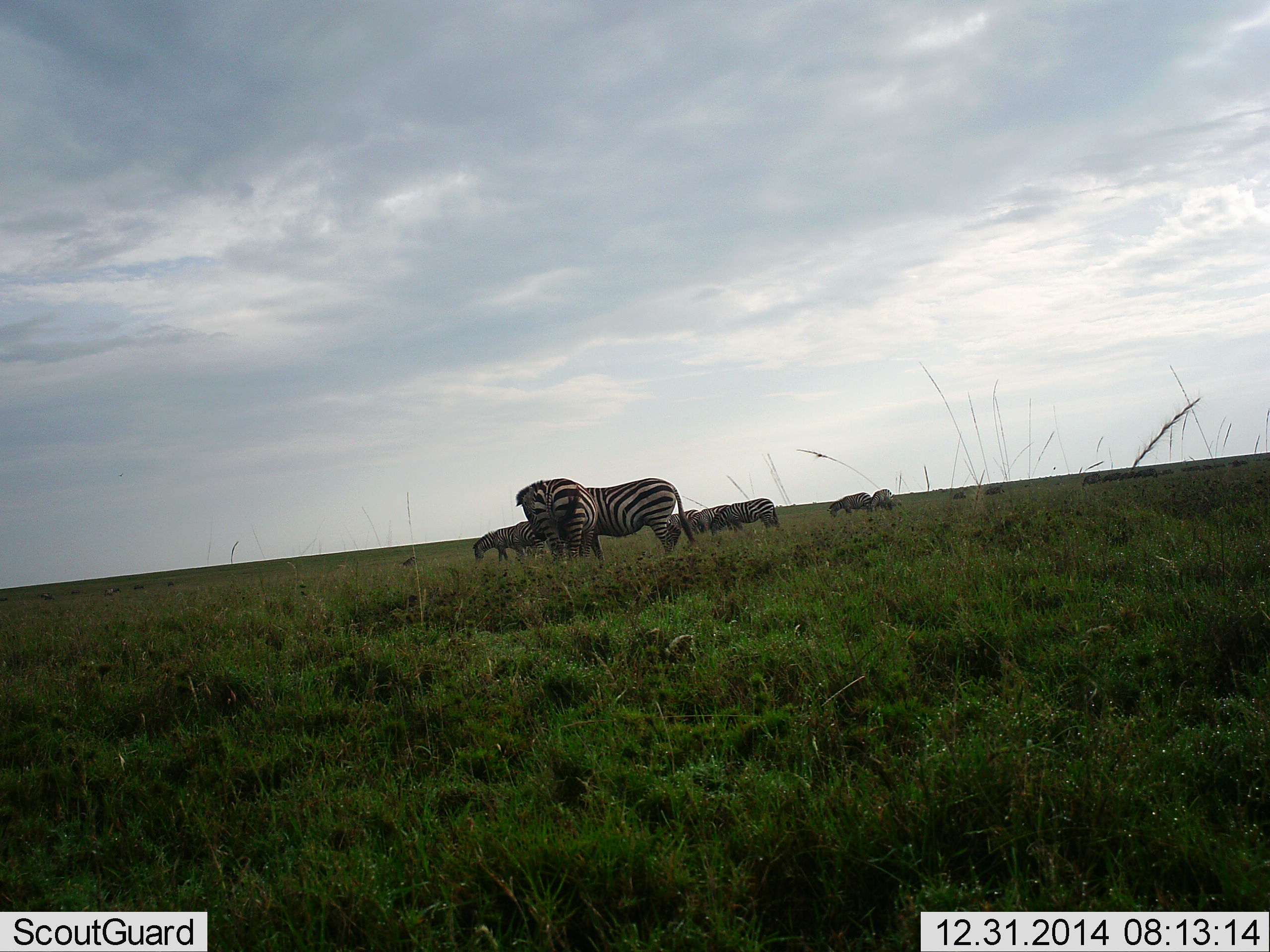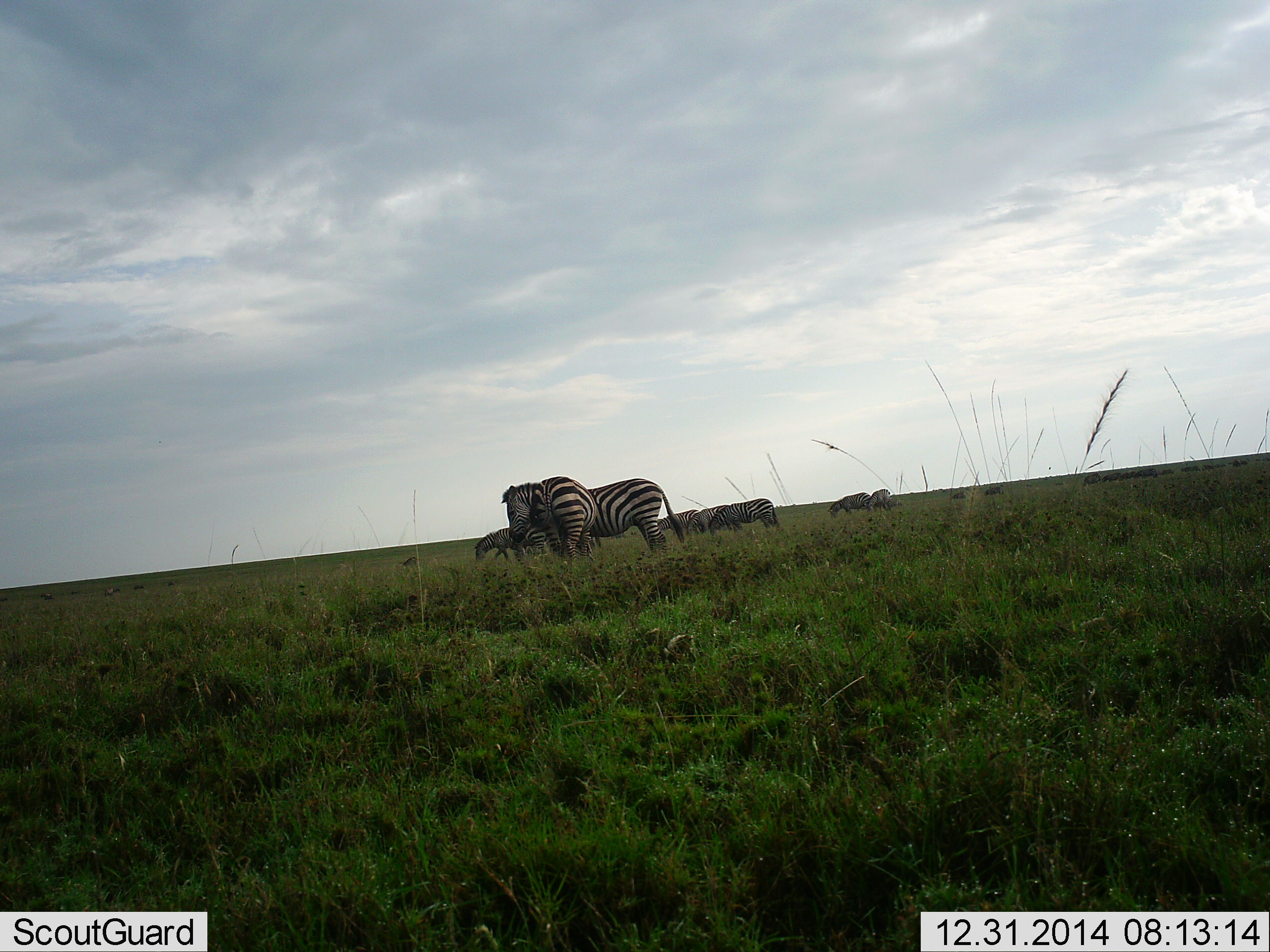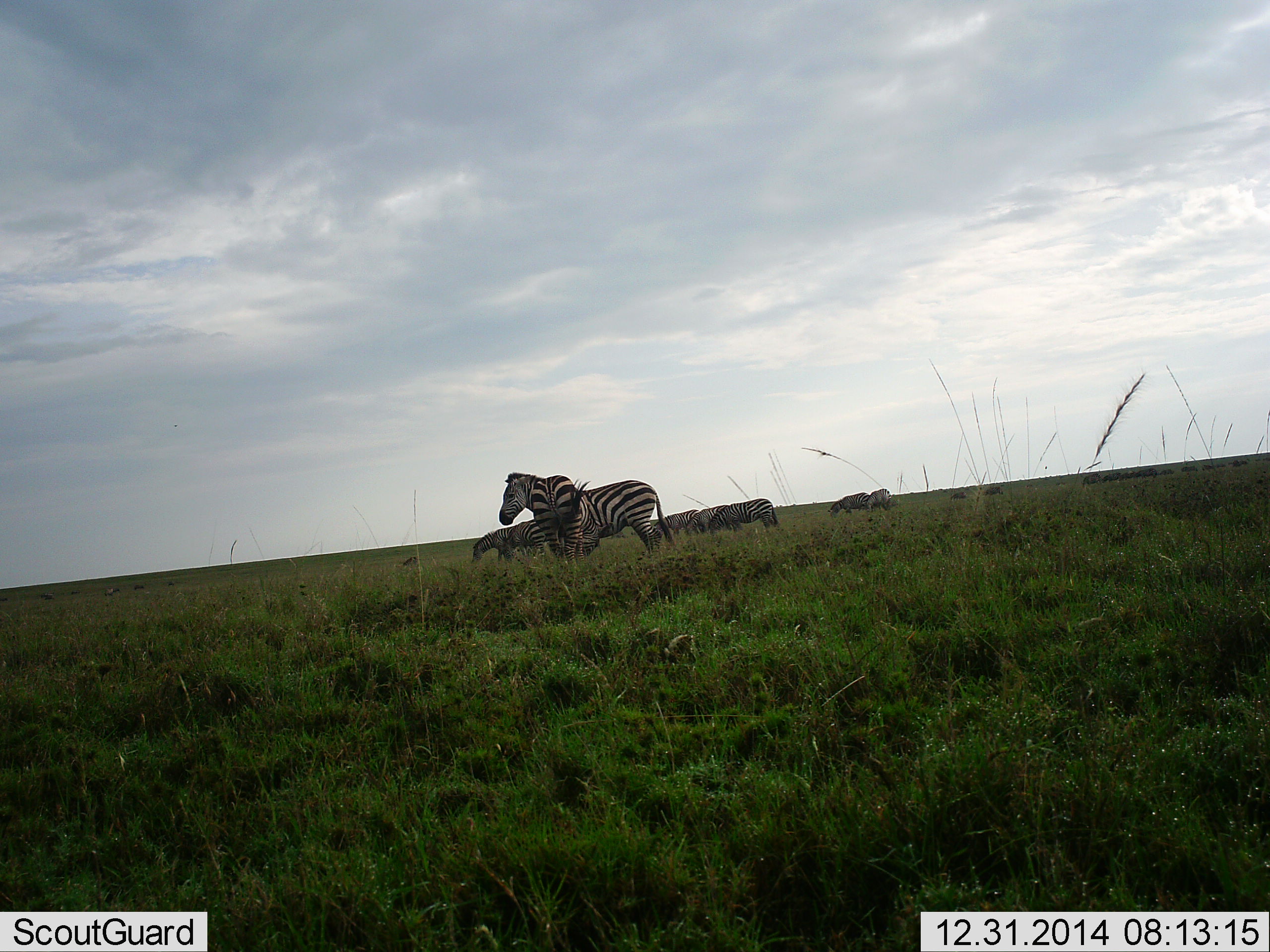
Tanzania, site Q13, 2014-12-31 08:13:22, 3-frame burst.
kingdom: Animalia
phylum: Chordata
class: Mammalia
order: Perissodactyla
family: Equidae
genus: Equus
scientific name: Equus quagga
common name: plains zebra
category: zebra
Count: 9.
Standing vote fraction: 46%.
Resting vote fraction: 0%.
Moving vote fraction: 46%.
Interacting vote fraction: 15%.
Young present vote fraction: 0%.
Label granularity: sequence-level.